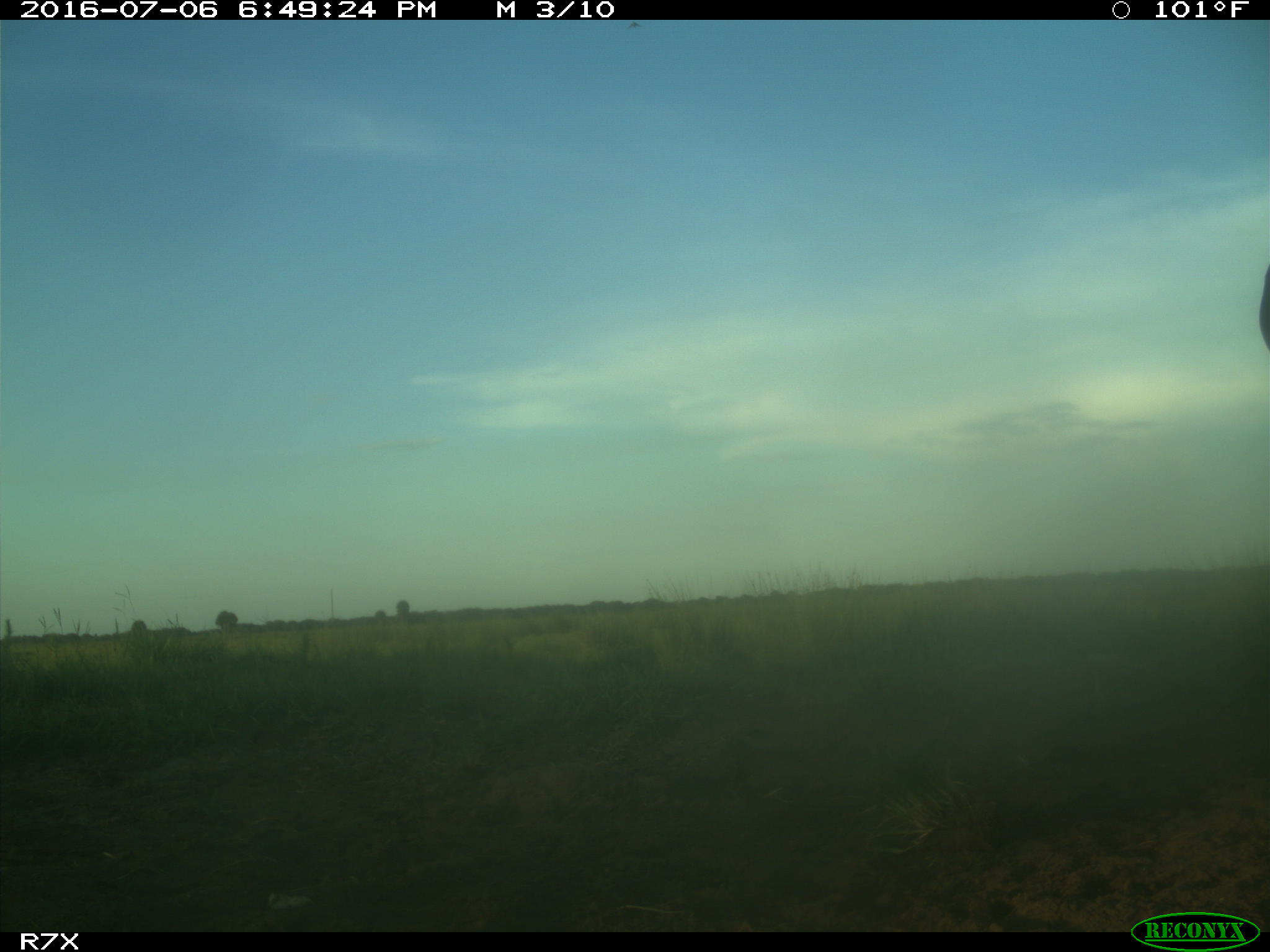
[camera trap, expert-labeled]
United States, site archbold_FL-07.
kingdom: Animalia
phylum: Chordata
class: Mammalia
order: Artiodactyla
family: Bovidae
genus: Bos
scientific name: Bos taurus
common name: domestic cow